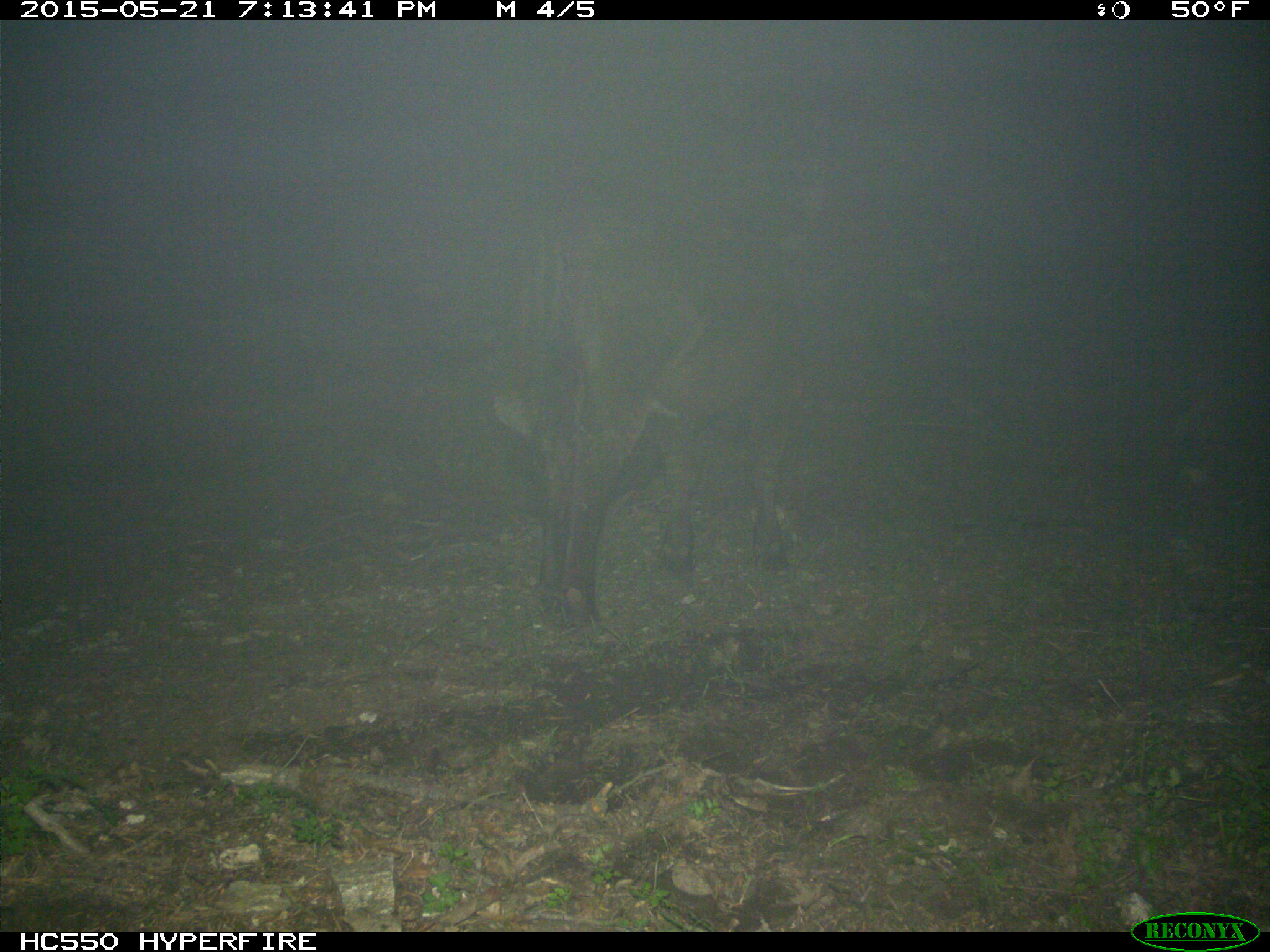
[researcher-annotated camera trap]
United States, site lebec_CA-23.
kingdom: Animalia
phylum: Chordata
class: Mammalia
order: Artiodactyla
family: Bovidae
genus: Bos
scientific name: Bos taurus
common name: domestic cow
Bos taurus (domestic cow).